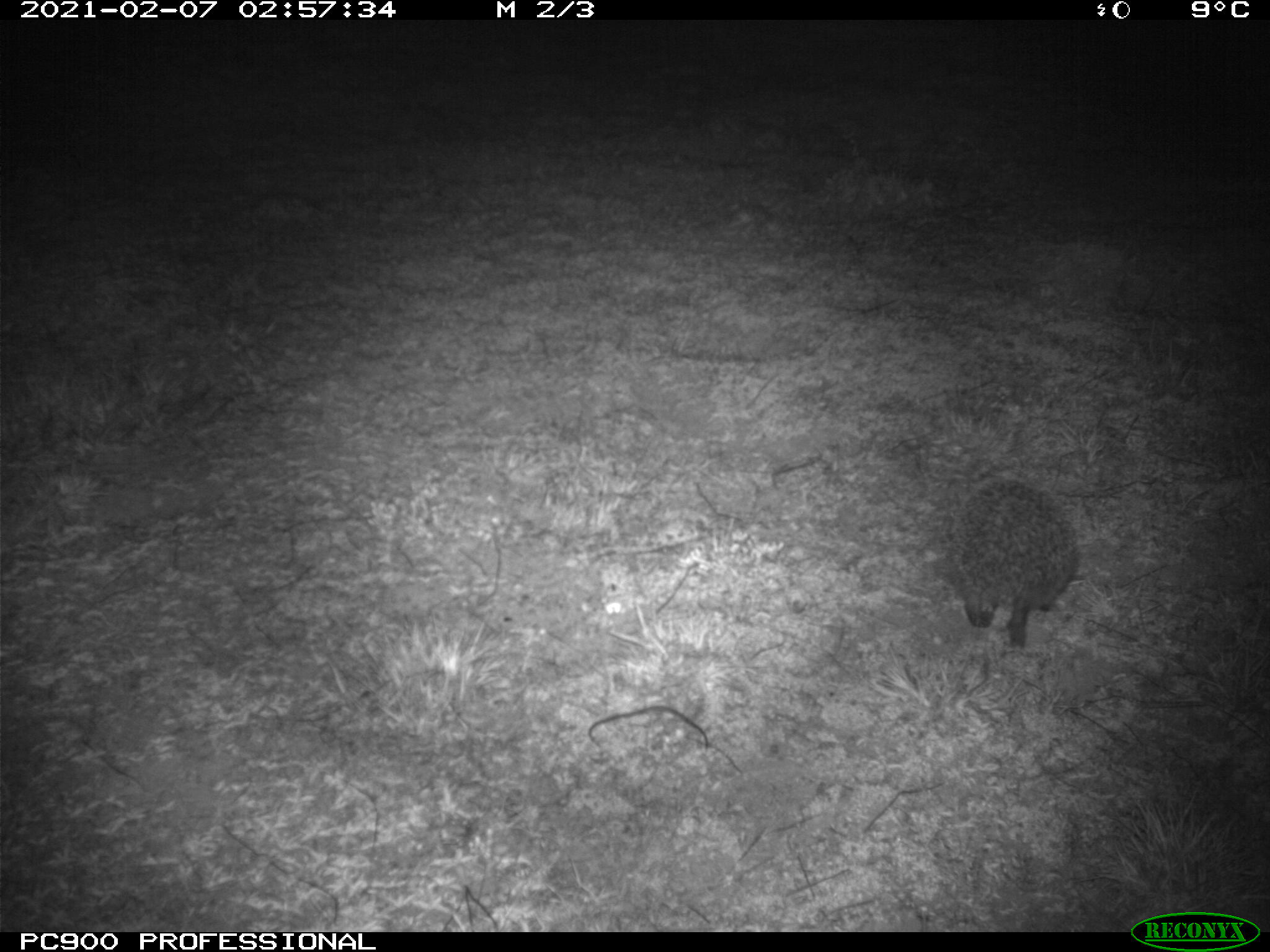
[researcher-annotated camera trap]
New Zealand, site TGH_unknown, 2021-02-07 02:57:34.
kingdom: Animalia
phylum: Chordata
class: Mammalia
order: Eulipotyphla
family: Erinaceidae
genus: Erinaceus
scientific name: Erinaceus europaeus europaeus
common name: european hedgehog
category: hedgehog